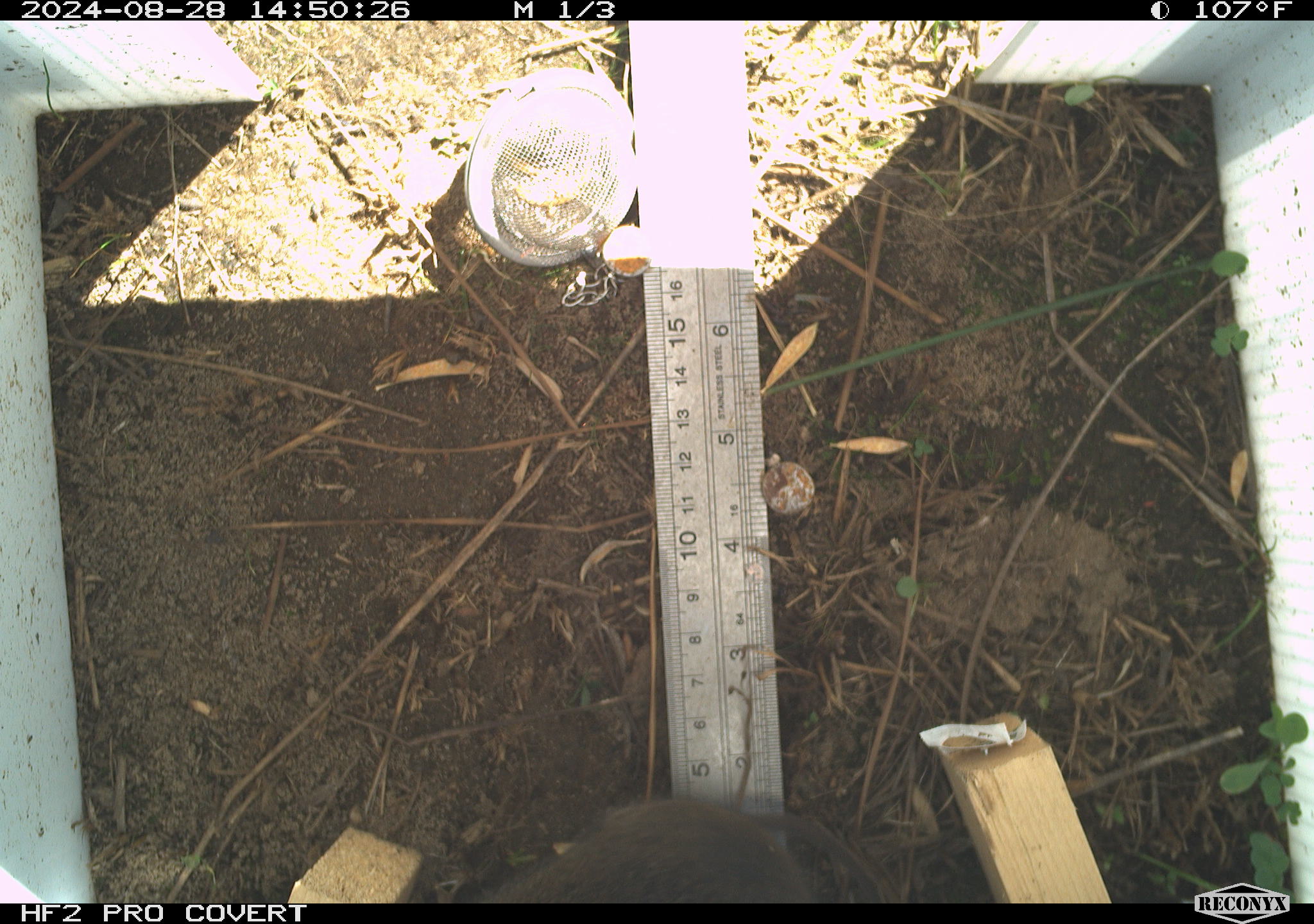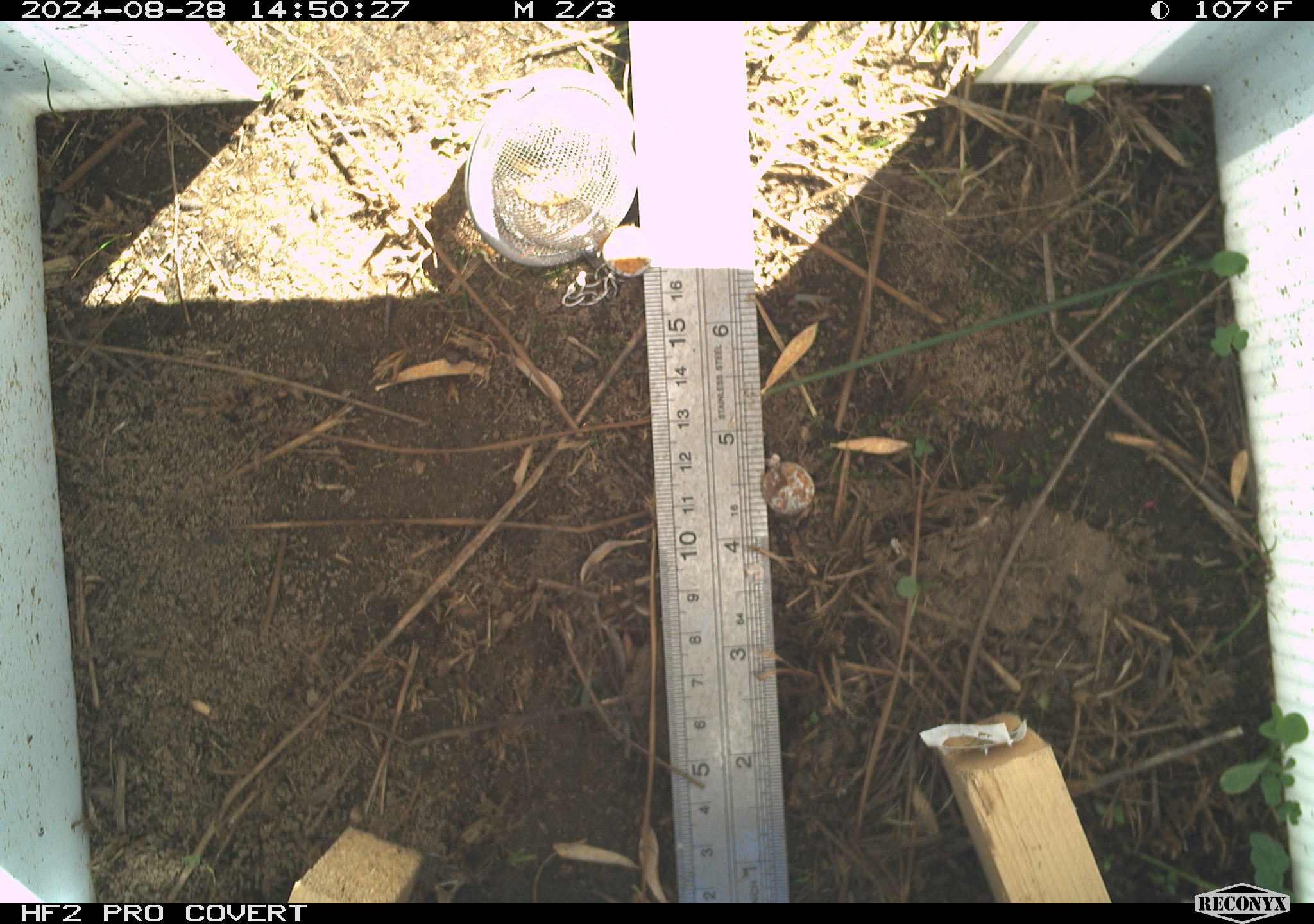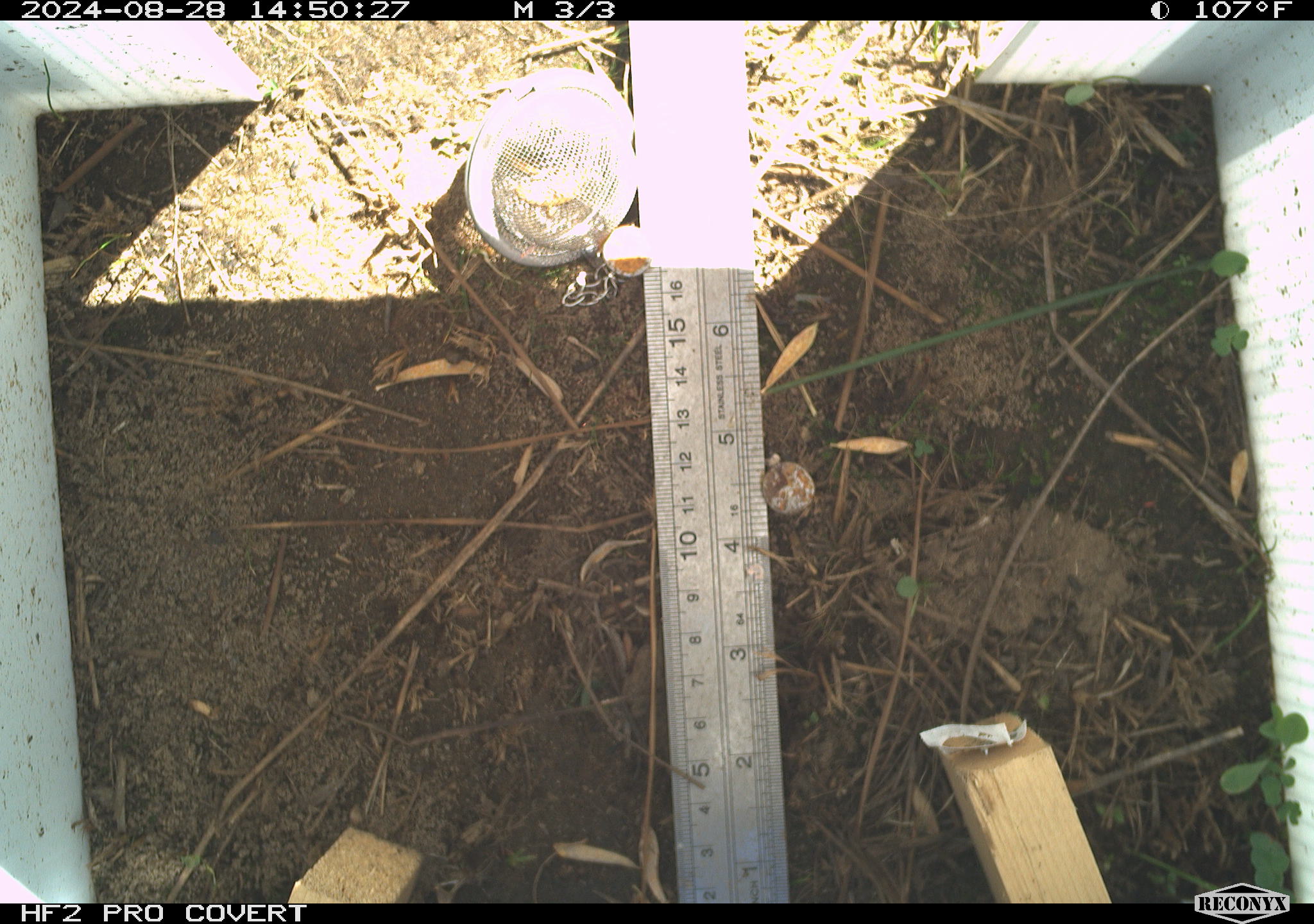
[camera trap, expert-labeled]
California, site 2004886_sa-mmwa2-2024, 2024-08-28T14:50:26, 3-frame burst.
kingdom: Animalia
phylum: Chordata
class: Aves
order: Passeriformes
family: Troglodytidae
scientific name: Troglodytidae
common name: wren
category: troglodytidae family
Troglodytidae family (wren) (Troglodytidae).